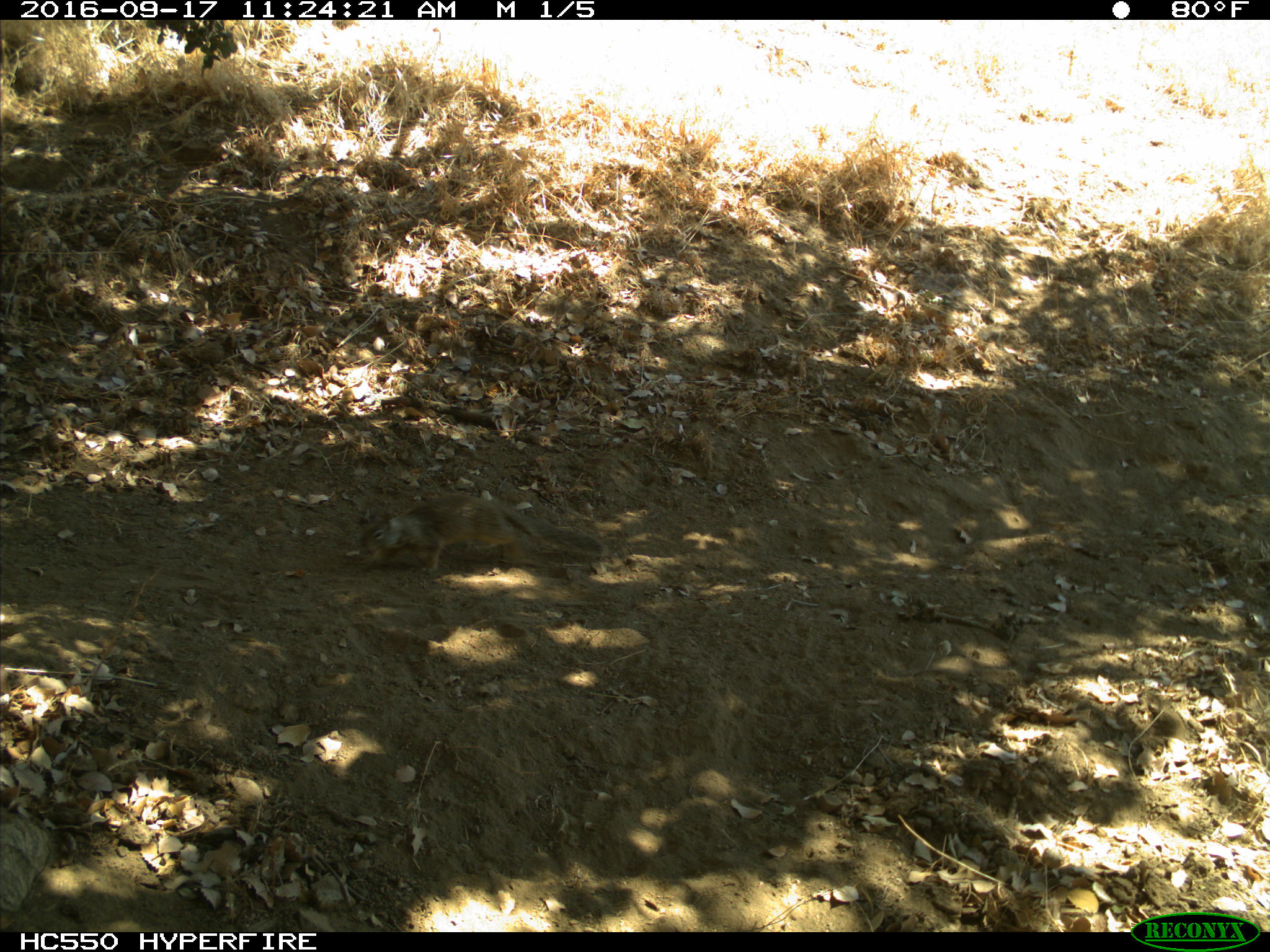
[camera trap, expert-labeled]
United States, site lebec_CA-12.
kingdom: Animalia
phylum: Chordata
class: Mammalia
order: Rodentia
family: Sciuridae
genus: Otospermophilus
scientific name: Otospermophilus beecheyi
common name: california ground squirrel